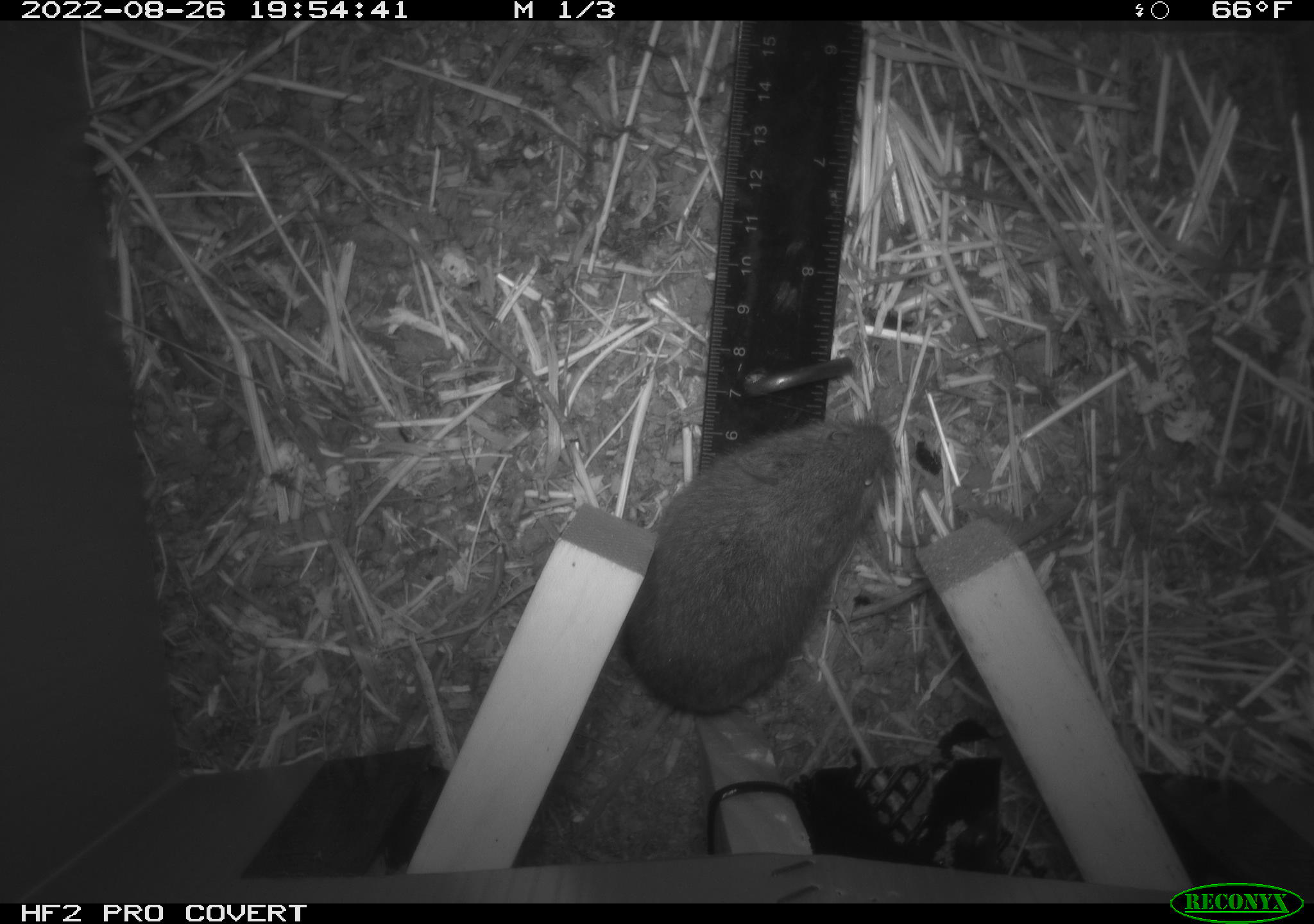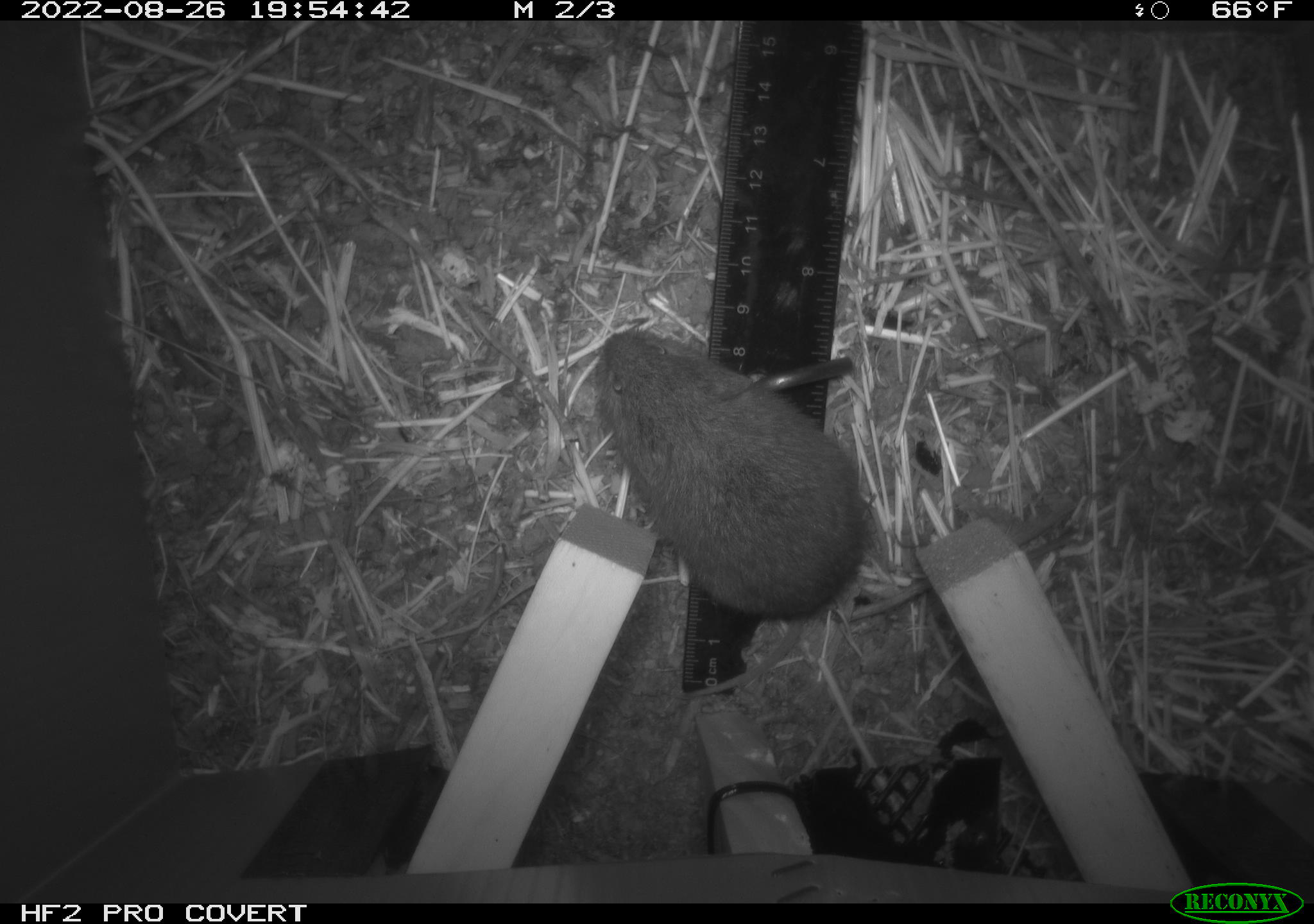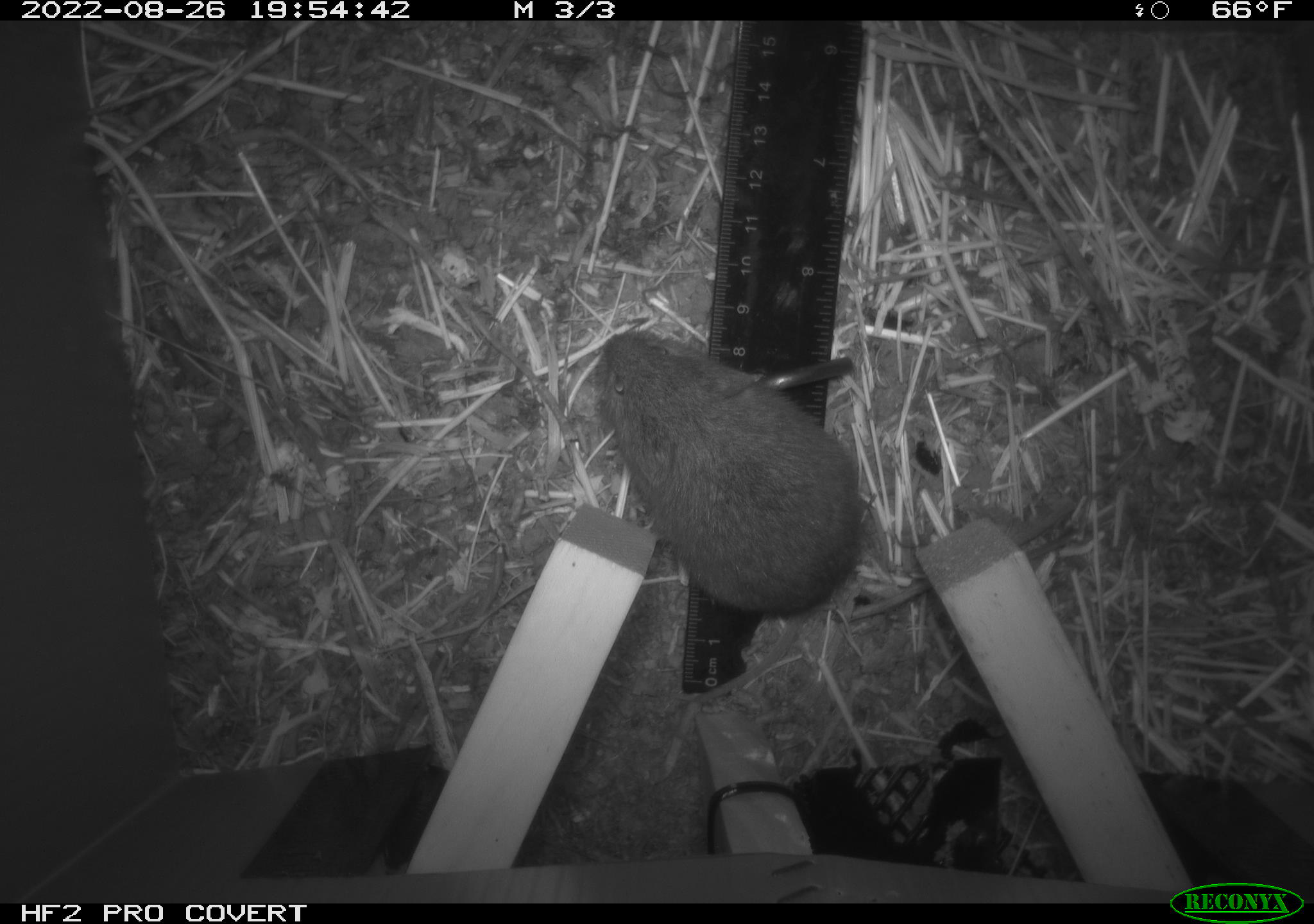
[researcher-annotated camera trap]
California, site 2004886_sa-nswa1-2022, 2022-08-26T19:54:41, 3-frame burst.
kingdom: Animalia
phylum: Chordata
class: Mammalia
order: Rodentia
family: Cricetidae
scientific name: Cricetidae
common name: hamsters, voles, lemmings, and allies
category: cricetidae family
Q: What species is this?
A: Cricetidae family (hamsters, voles, lemmings, and allies) (Cricetidae).